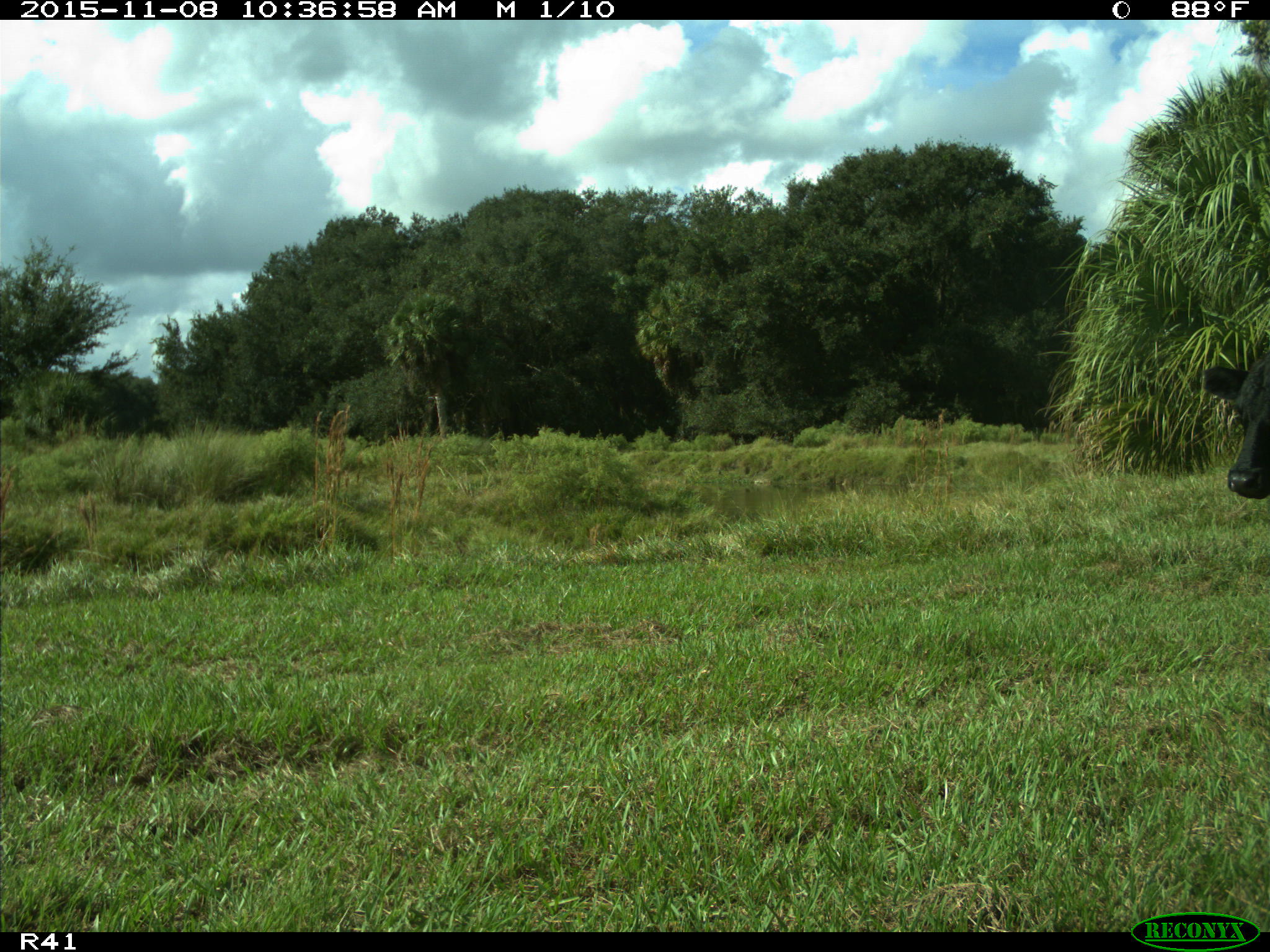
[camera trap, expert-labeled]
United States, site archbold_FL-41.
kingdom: Animalia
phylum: Chordata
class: Mammalia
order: Artiodactyla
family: Bovidae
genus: Bos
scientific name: Bos taurus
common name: domestic cow